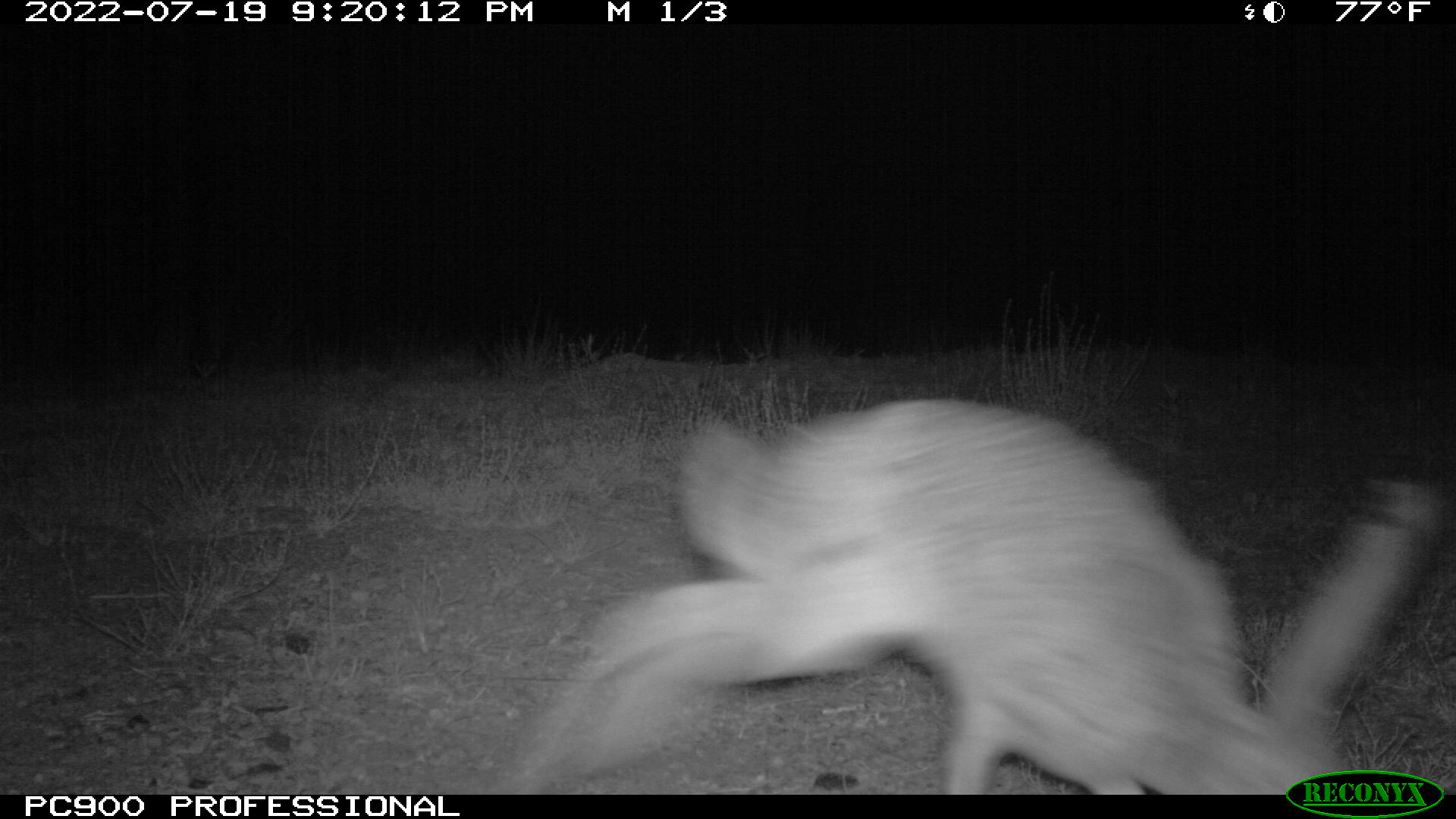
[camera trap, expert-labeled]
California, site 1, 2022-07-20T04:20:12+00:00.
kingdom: Animalia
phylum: Chordata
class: Mammalia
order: Lagomorpha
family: Leporidae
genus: Lepus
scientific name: Lepus californicus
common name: black-tailed jackrabbit